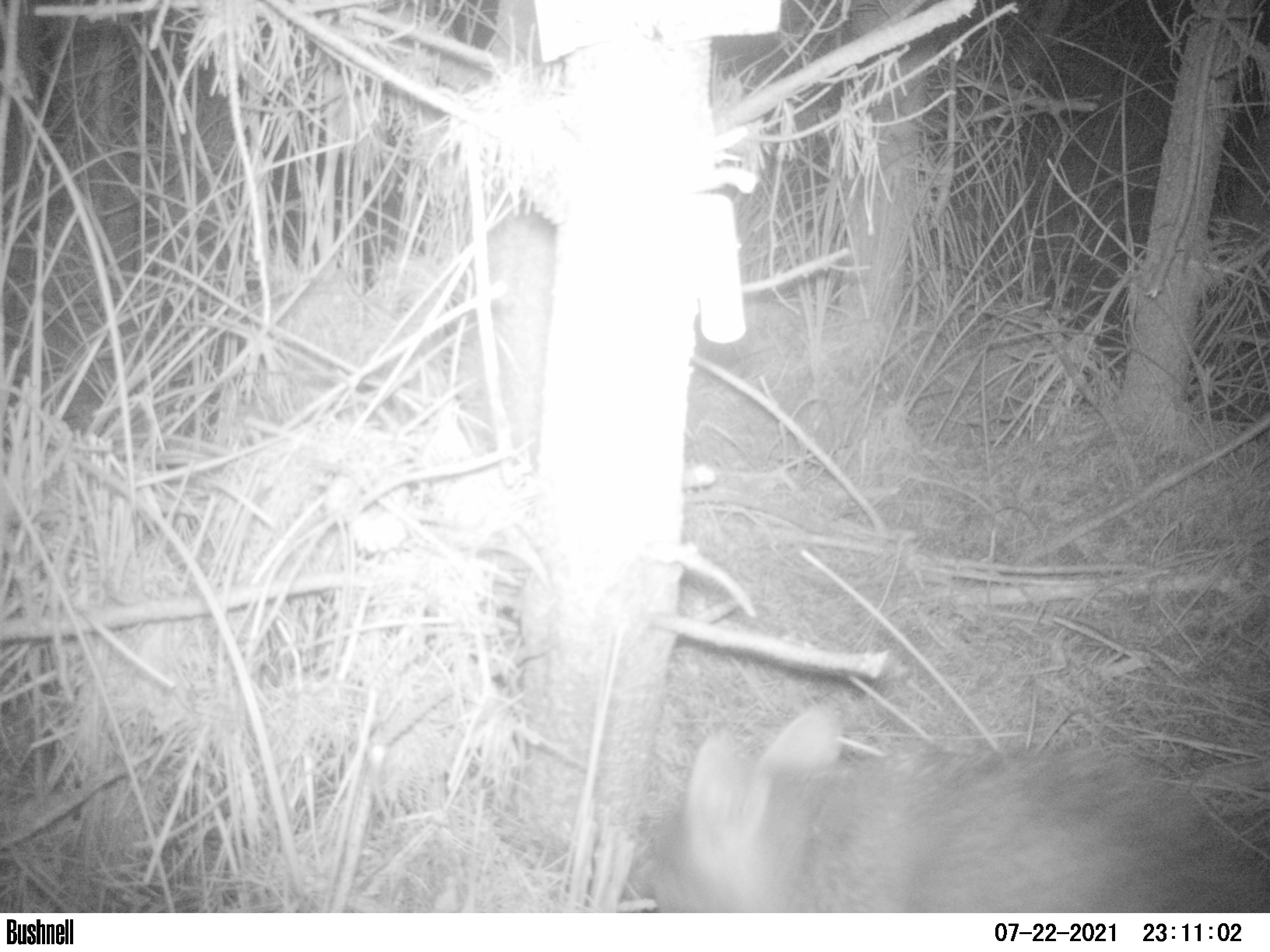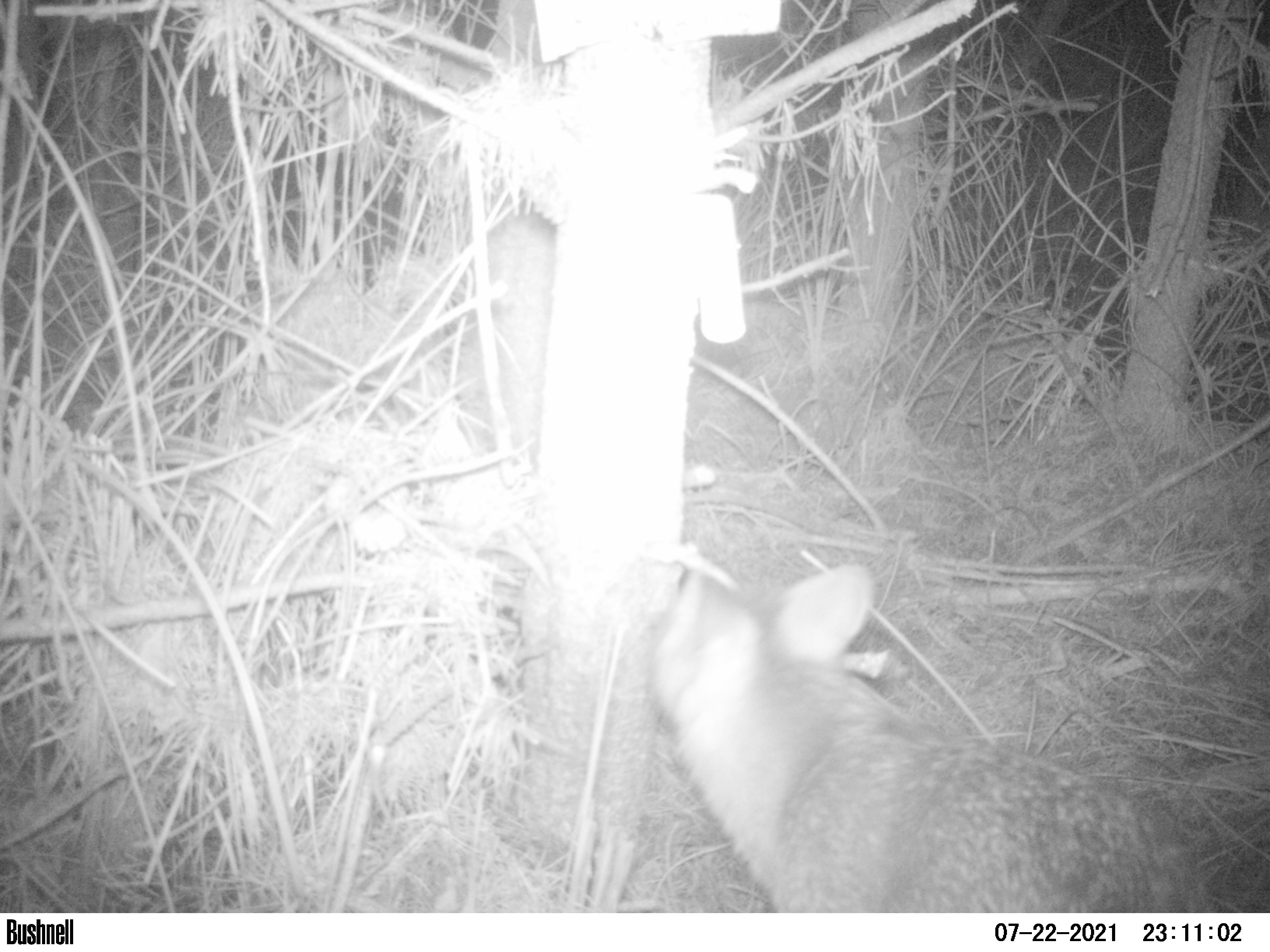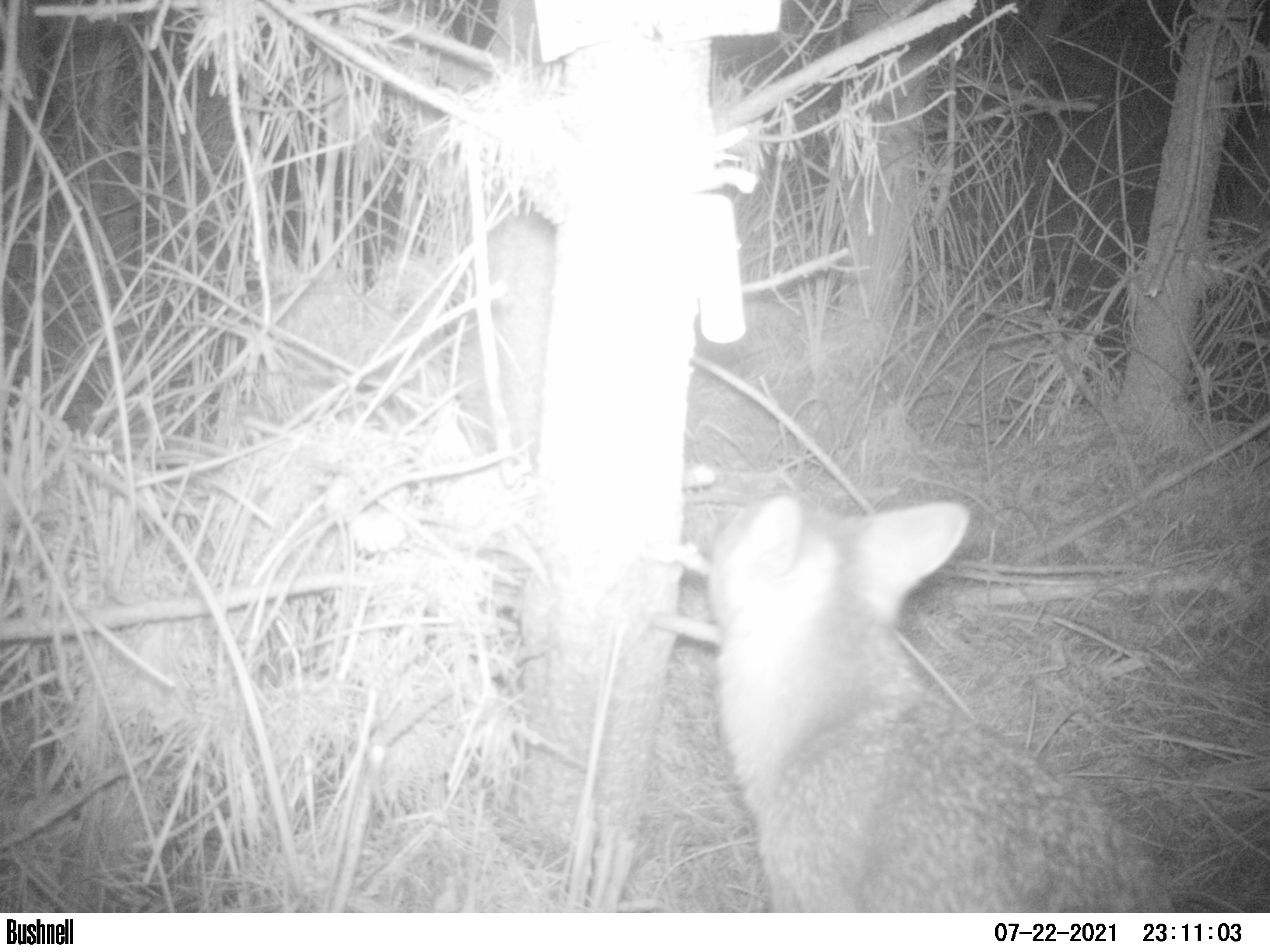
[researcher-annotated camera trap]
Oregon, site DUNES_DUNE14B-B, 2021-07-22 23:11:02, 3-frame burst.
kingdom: Animalia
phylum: Chordata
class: Mammalia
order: Carnivora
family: Canidae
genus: Urocyon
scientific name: Urocyon cinereoargenteus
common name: gray fox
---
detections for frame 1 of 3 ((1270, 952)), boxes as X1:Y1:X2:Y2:
gray fox: 640:691:1265:912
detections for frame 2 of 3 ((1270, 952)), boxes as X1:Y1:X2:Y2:
gray fox: 636:549:1236:911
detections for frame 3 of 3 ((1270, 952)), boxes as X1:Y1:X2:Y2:
gray fox: 700:494:1191:912